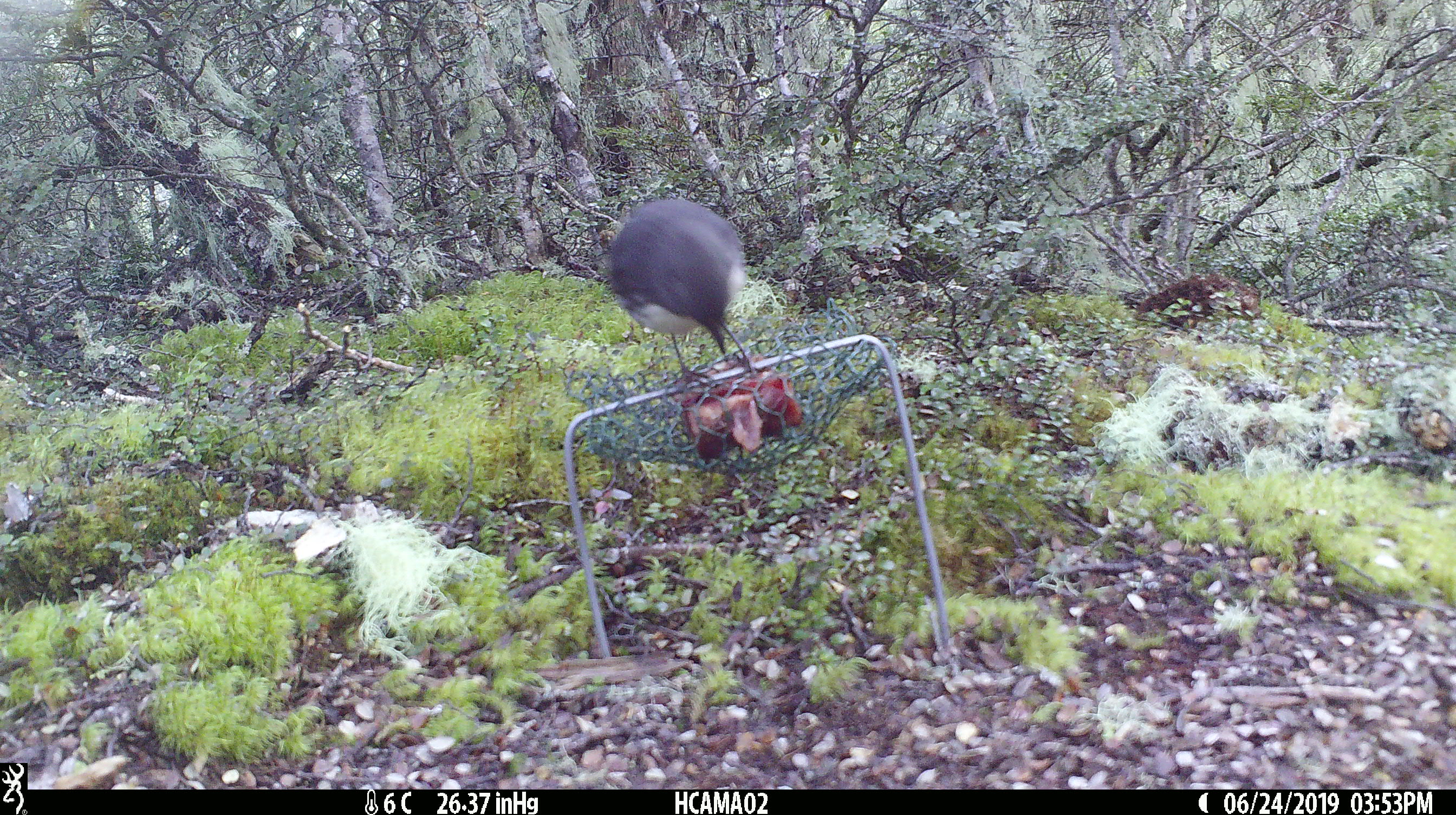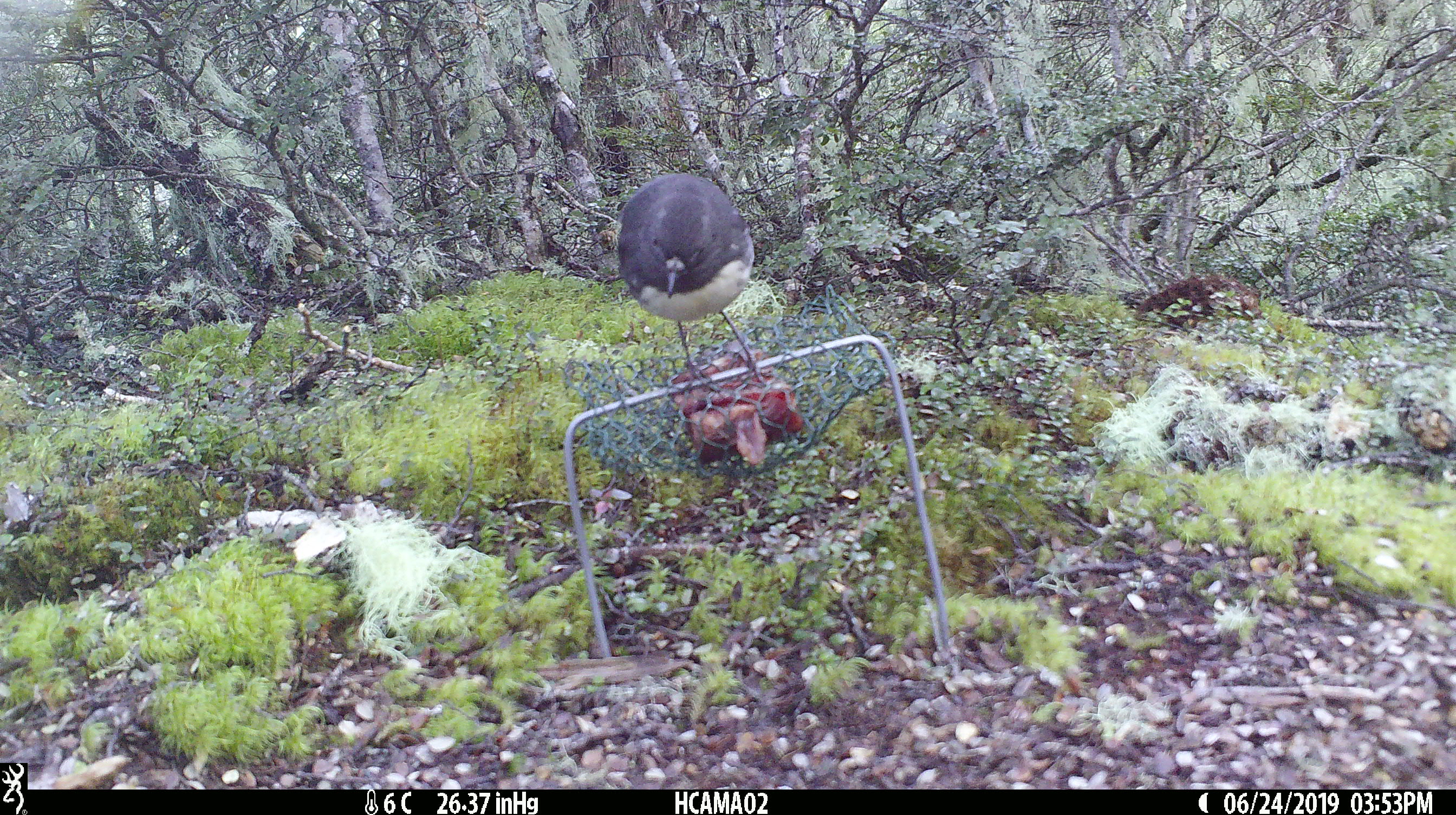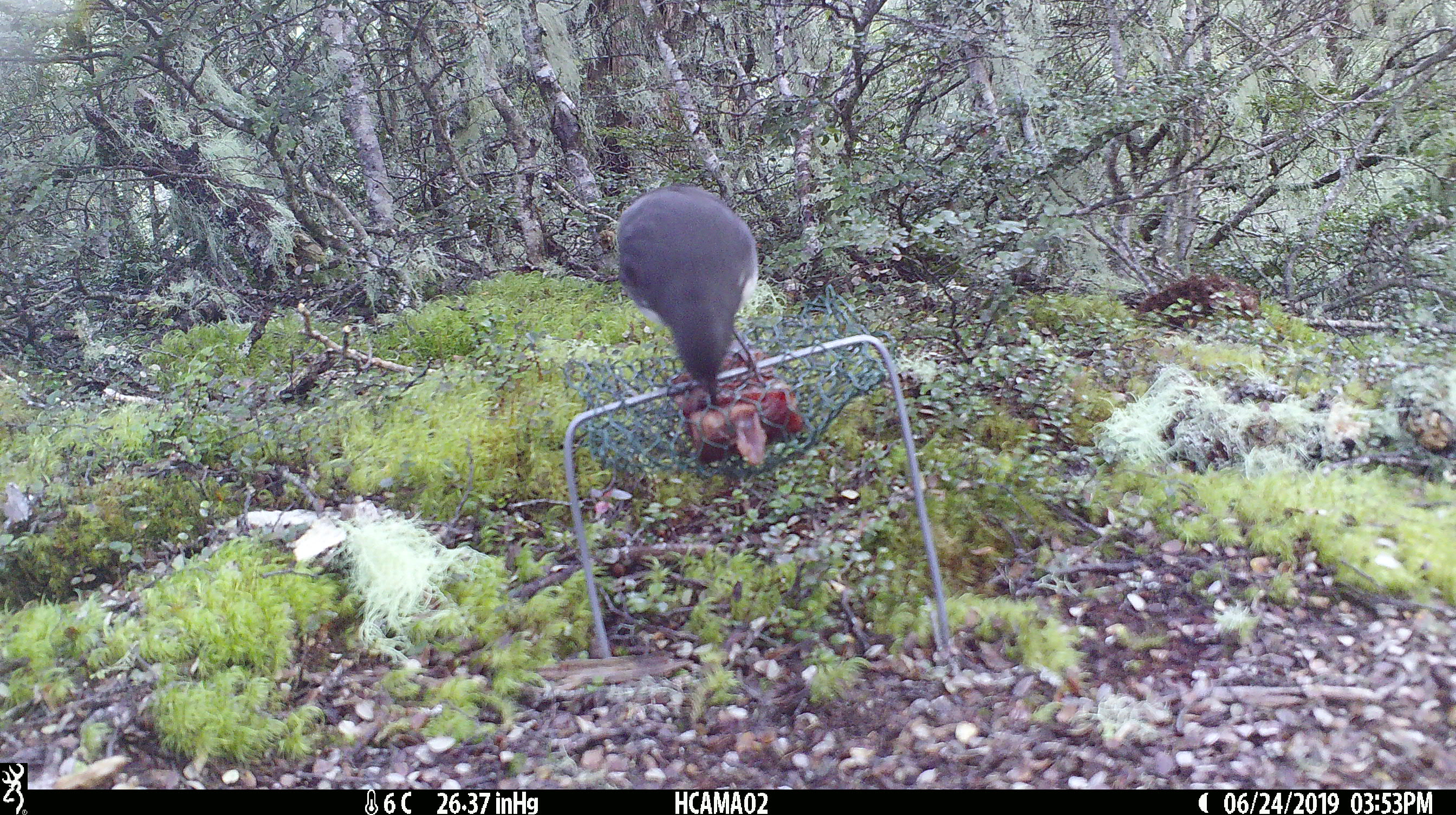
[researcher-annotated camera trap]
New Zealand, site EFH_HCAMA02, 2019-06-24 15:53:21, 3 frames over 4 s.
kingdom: Animalia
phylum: Chordata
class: Aves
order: Passeriformes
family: Petroicidae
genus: Petroica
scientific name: Petroica australis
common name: new zealand robin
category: robin